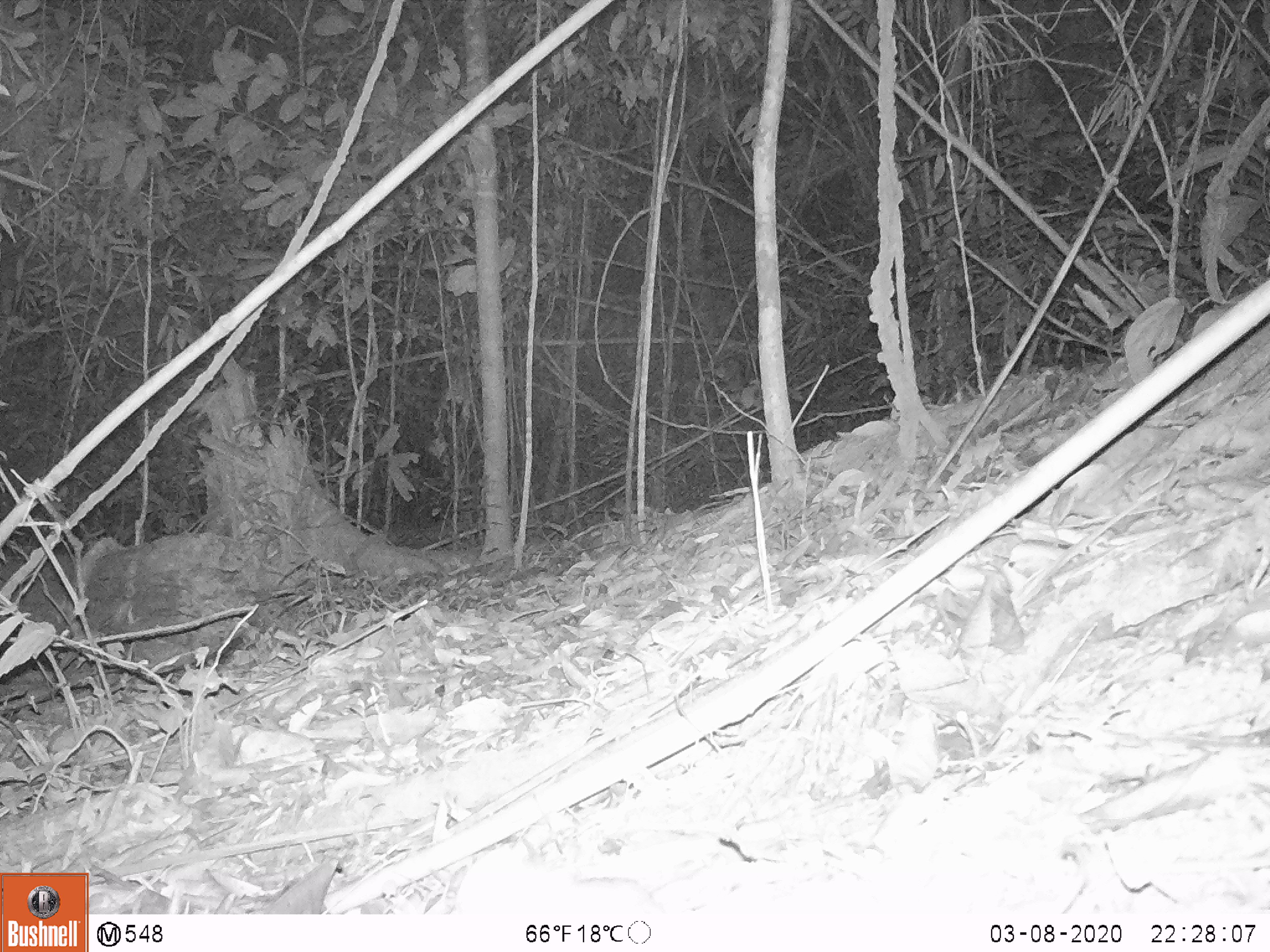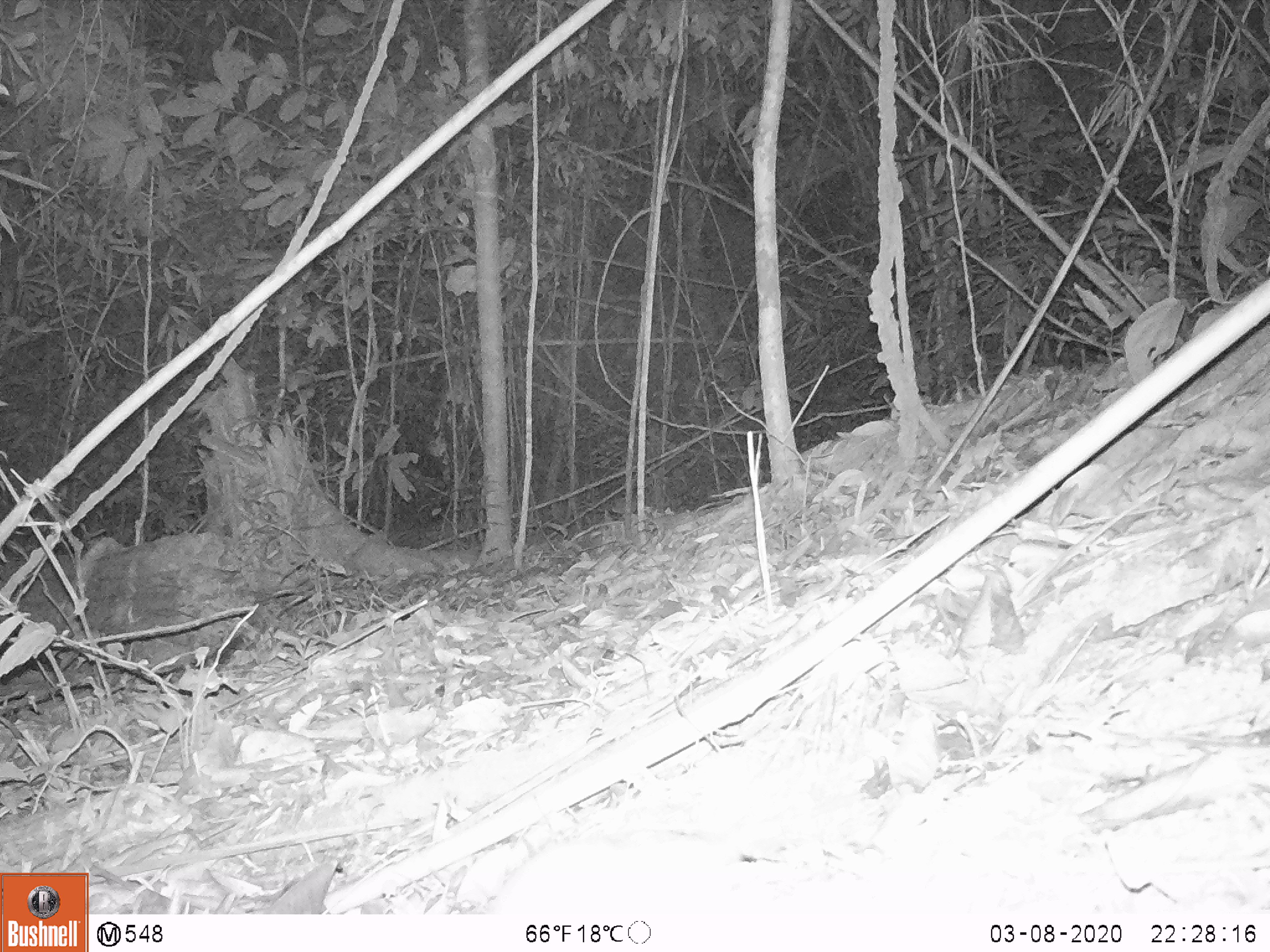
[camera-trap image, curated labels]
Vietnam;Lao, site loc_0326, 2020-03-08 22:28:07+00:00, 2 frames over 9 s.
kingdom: Animalia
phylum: Chordata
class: Mammalia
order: Rodentia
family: Muridae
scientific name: Muridae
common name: old-world mice and rats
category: unidentified murid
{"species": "unidentified murid (old-world mice and rats) (Muridae)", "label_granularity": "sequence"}